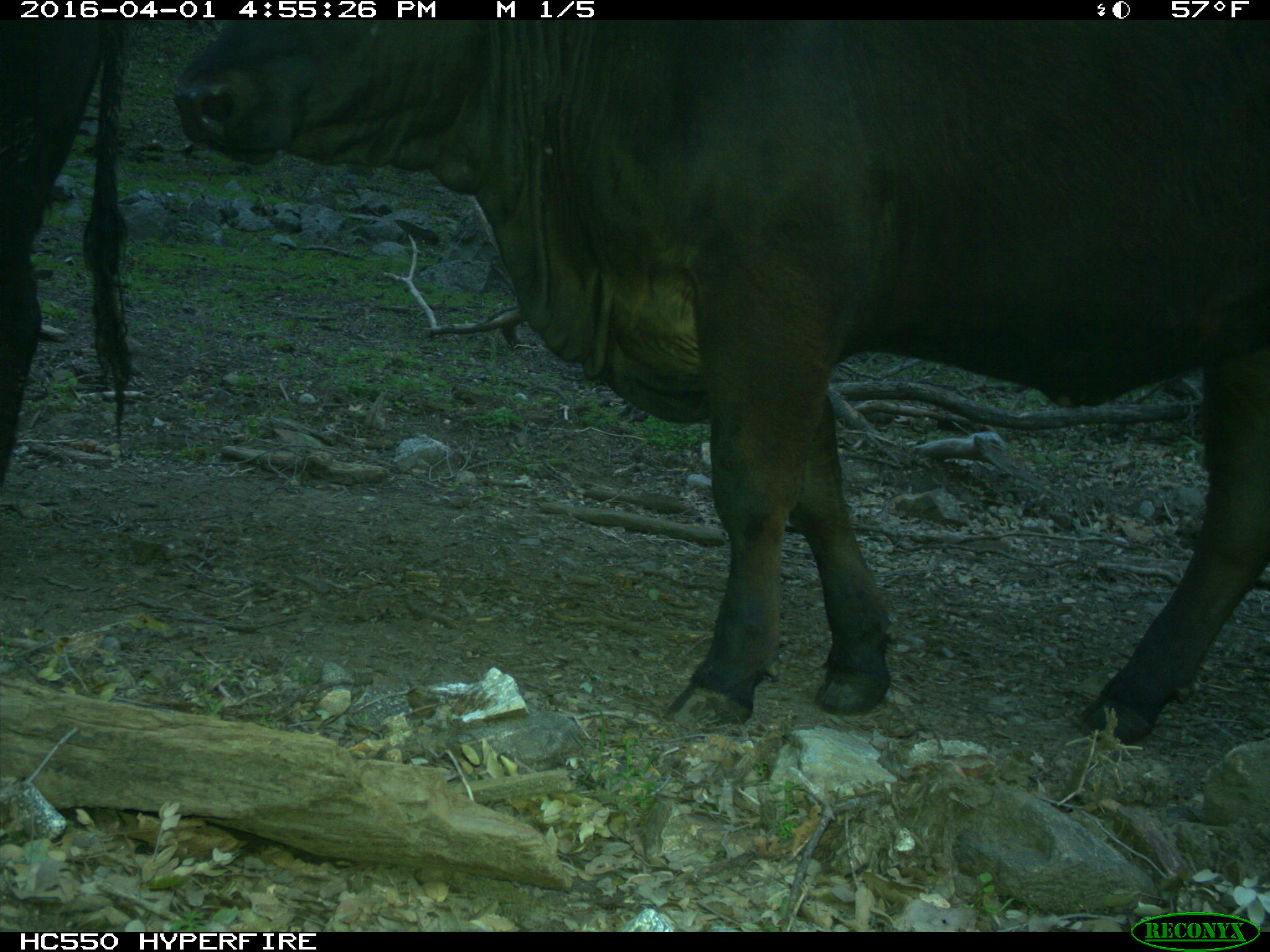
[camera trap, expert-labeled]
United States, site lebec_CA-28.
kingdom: Animalia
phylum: Chordata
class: Mammalia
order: Artiodactyla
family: Bovidae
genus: Bos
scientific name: Bos taurus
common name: domestic cow